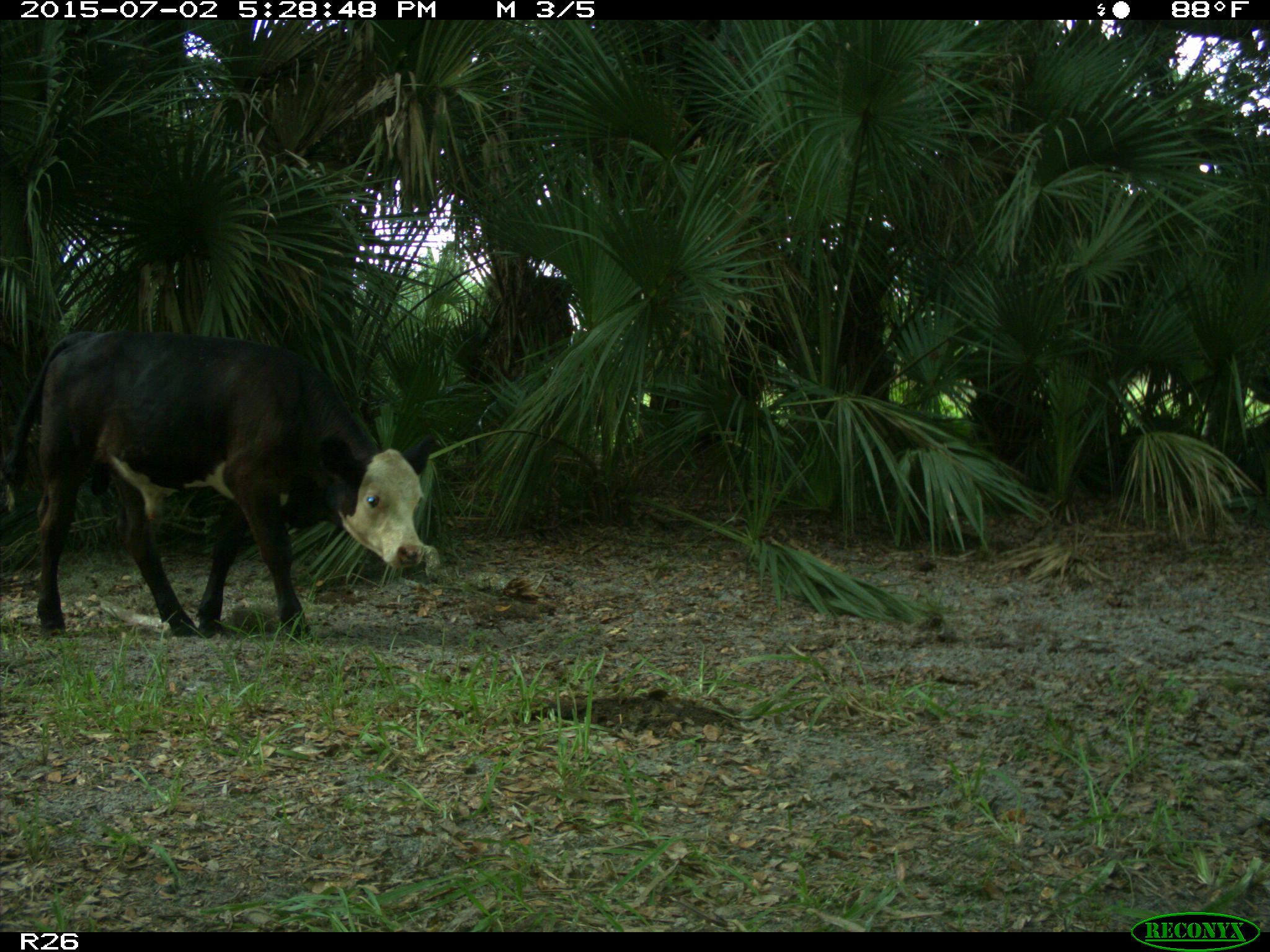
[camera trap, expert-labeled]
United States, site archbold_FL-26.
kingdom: Animalia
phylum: Chordata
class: Mammalia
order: Artiodactyla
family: Bovidae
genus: Bos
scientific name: Bos taurus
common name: domestic cow